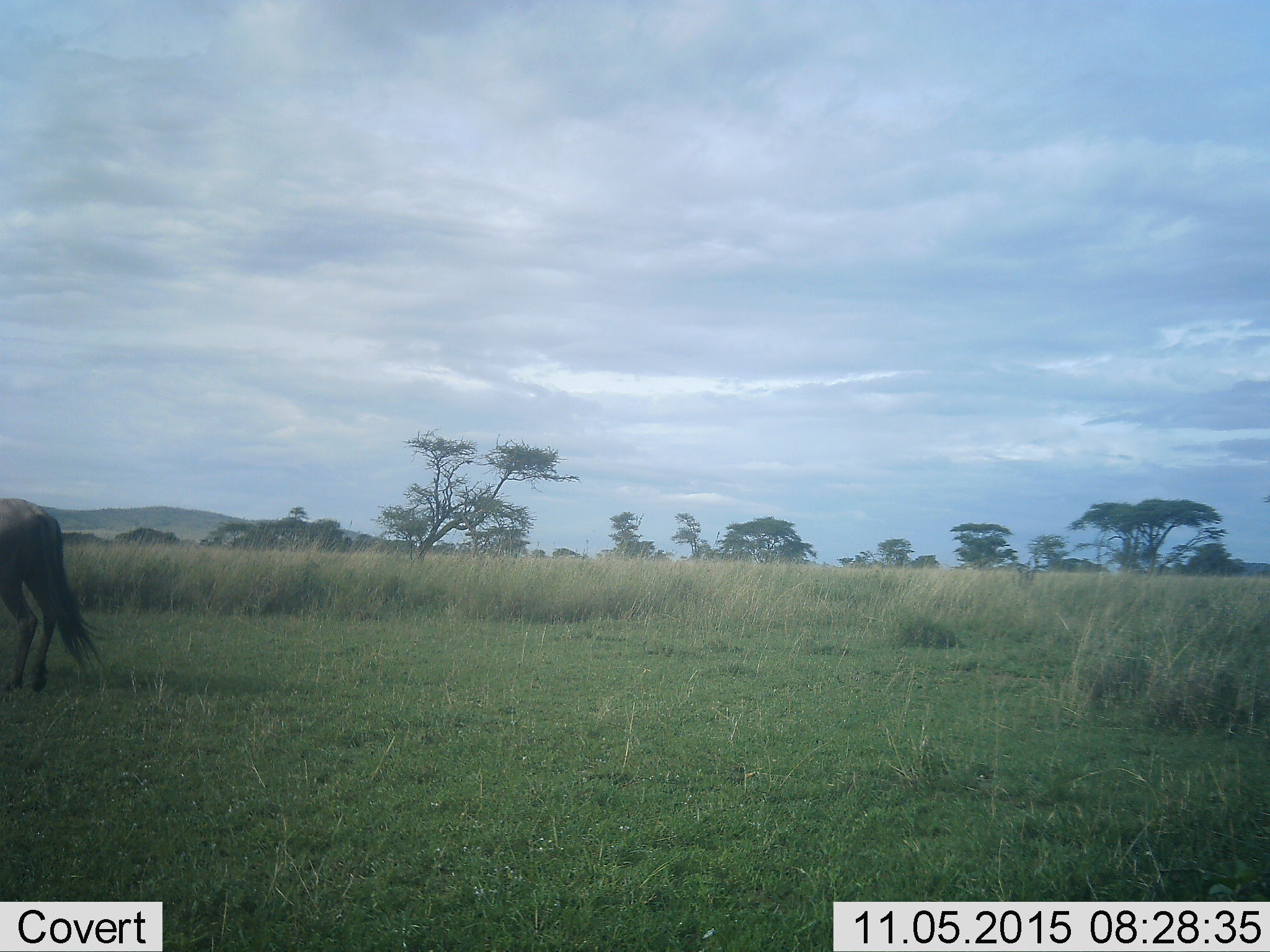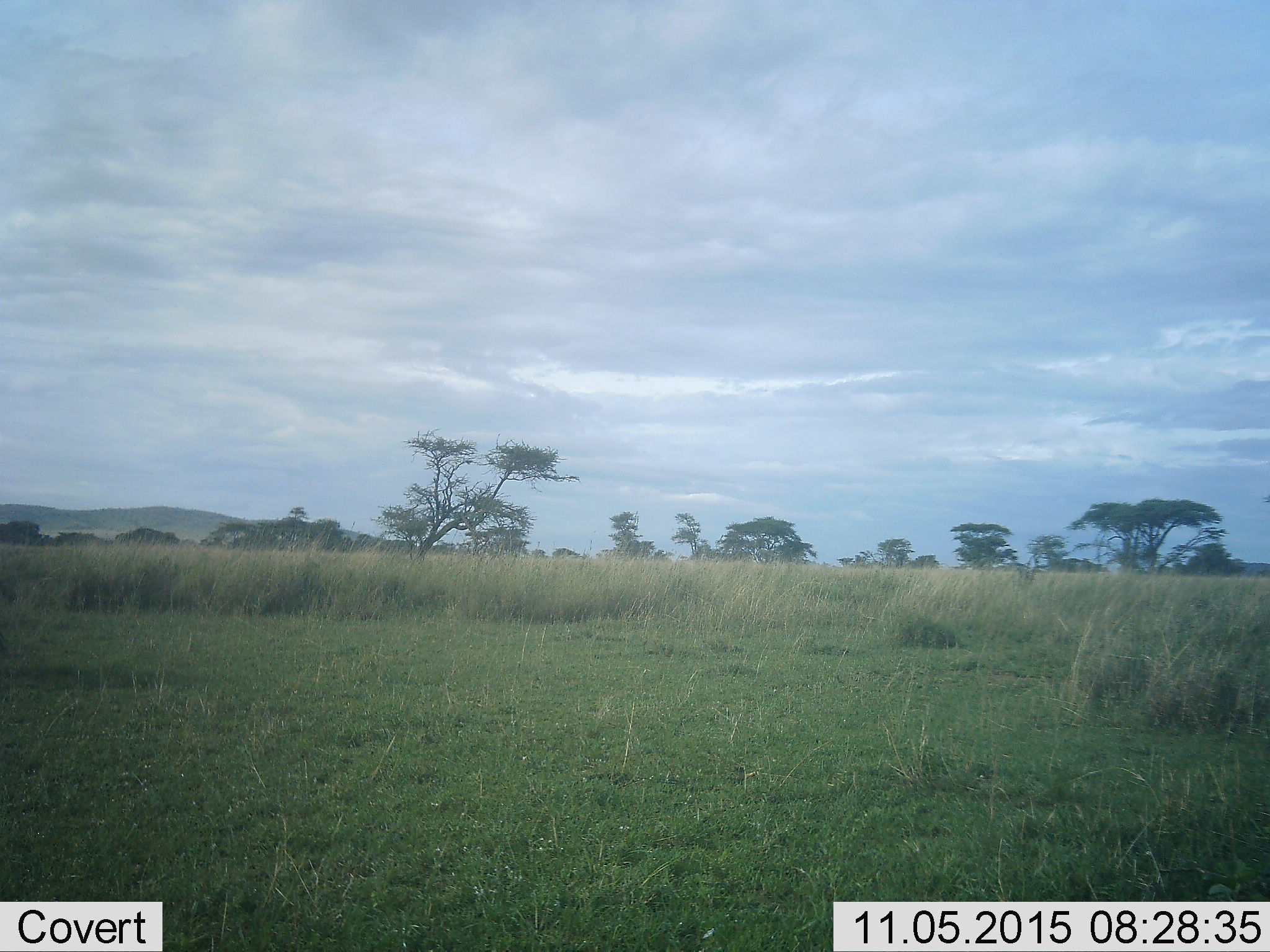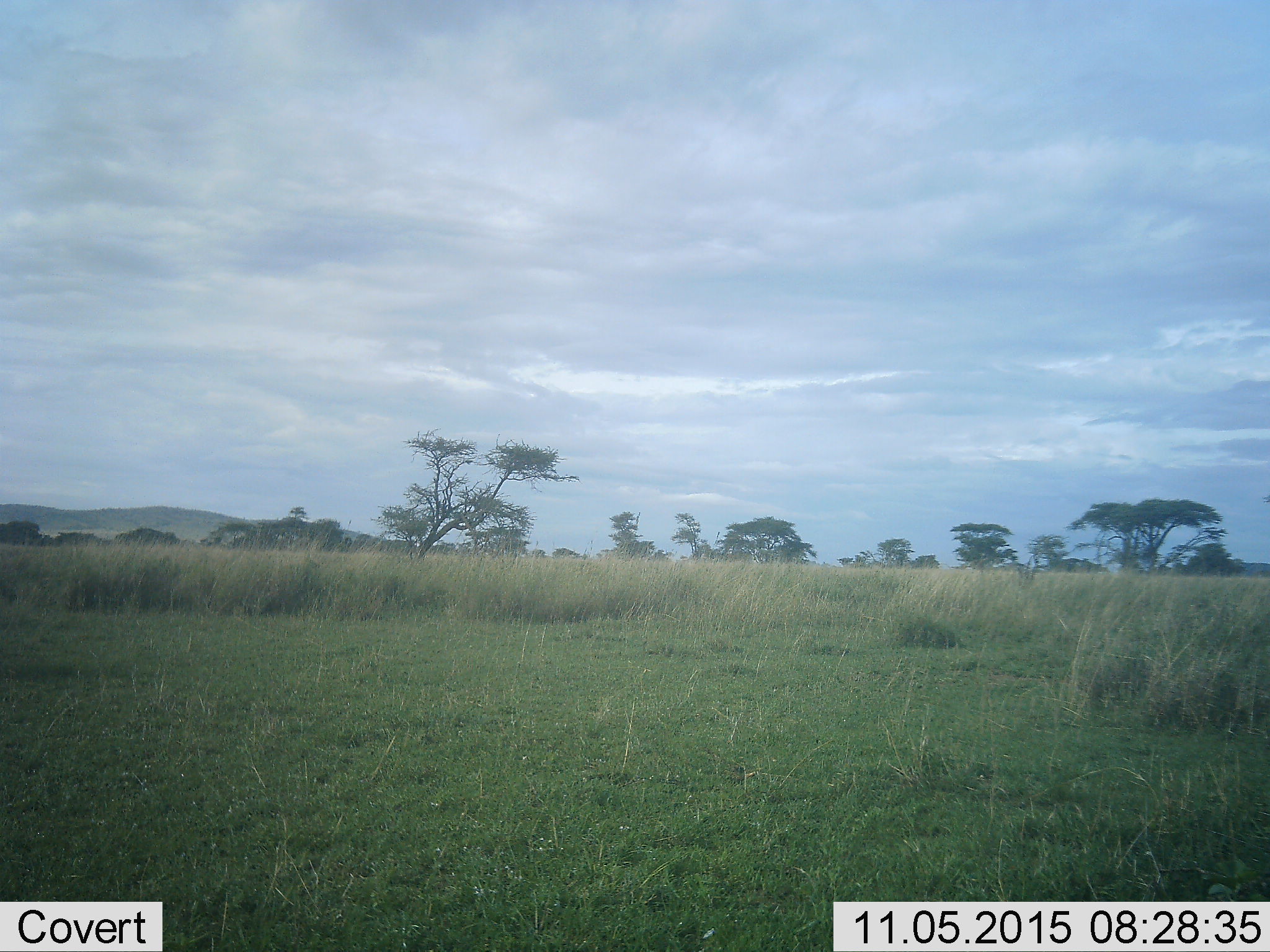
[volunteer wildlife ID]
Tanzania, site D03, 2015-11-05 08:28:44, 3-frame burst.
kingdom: Animalia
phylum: Chordata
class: Mammalia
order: Artiodactyla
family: Bovidae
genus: Connochaetes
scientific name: Connochaetes taurinus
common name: blue wildebeest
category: wildebeest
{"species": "wildebeest (blue wildebeest) (Connochaetes taurinus)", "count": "1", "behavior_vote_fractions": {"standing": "20%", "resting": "0%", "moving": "80%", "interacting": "0%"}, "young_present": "0%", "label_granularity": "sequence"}